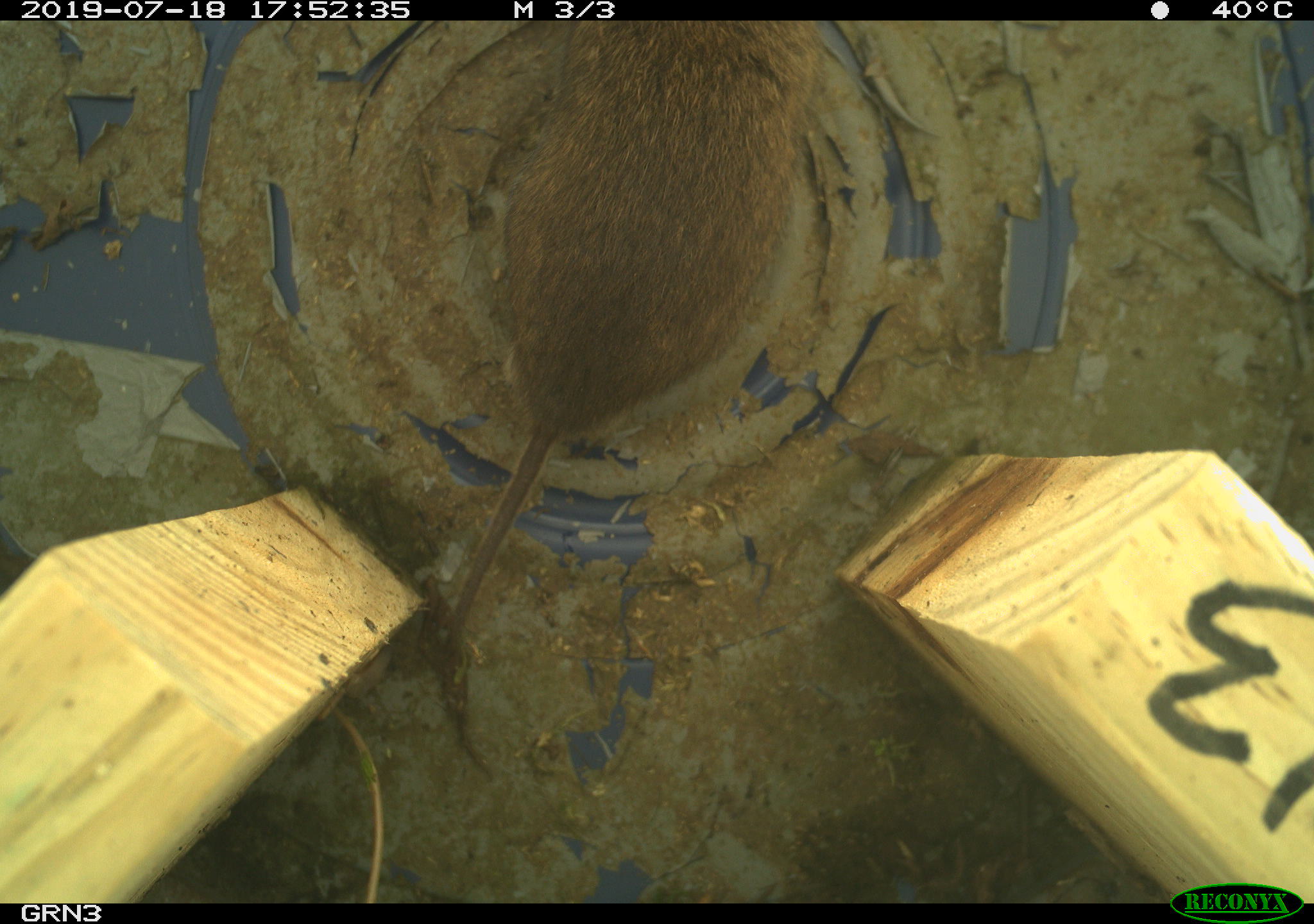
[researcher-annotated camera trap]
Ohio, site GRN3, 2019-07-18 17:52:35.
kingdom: Animalia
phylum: Chordata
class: Mammalia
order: Rodentia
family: Cricetidae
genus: Microtus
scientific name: Microtus pennsylvanicus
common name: meadow vole